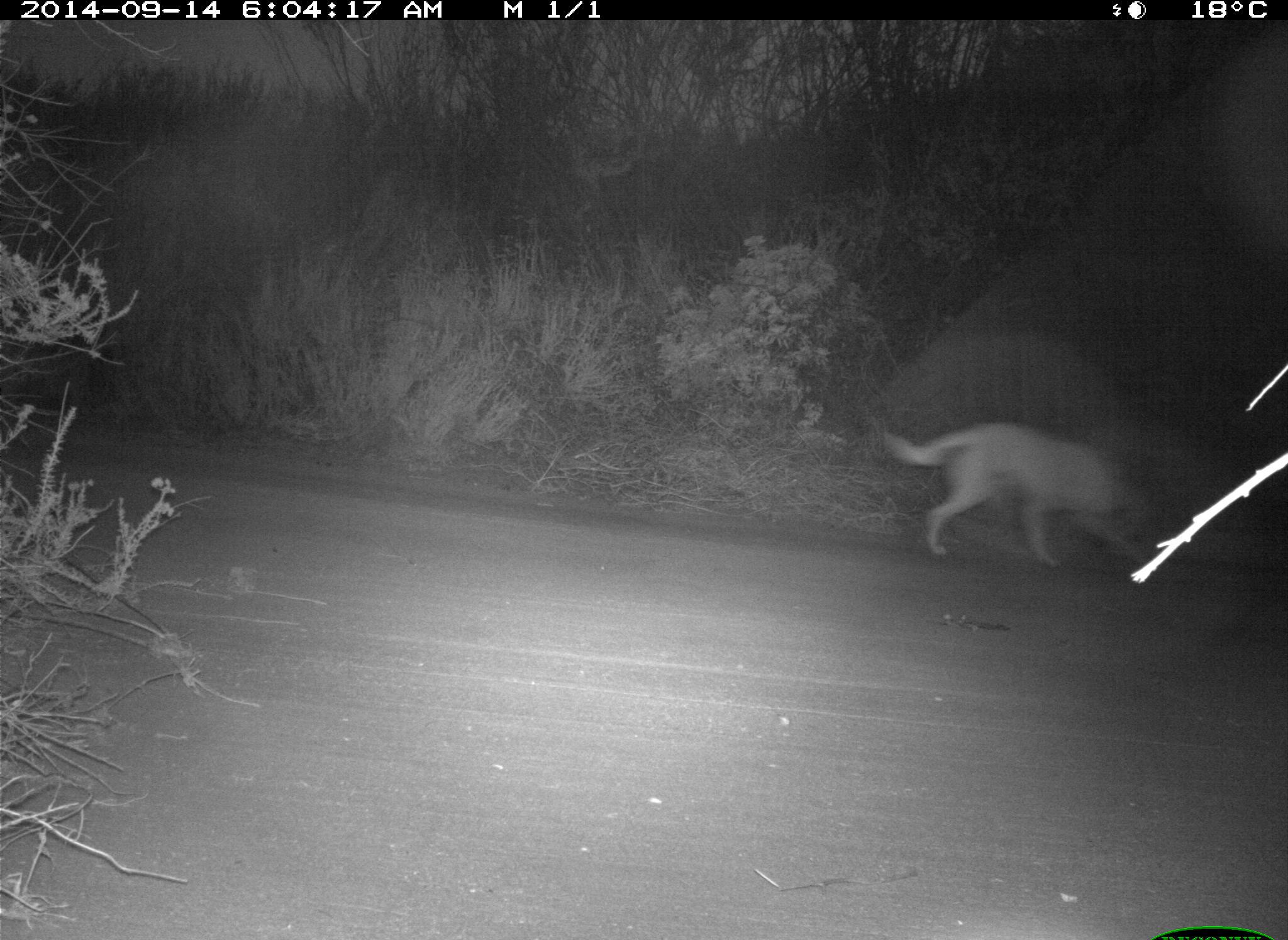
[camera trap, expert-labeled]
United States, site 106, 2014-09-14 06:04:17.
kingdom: Animalia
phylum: Chordata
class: Mammalia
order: Carnivora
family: Canidae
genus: Canis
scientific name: Canis familiaris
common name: domestic dog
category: dog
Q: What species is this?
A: Dog (domestic dog) (Canis familiaris).